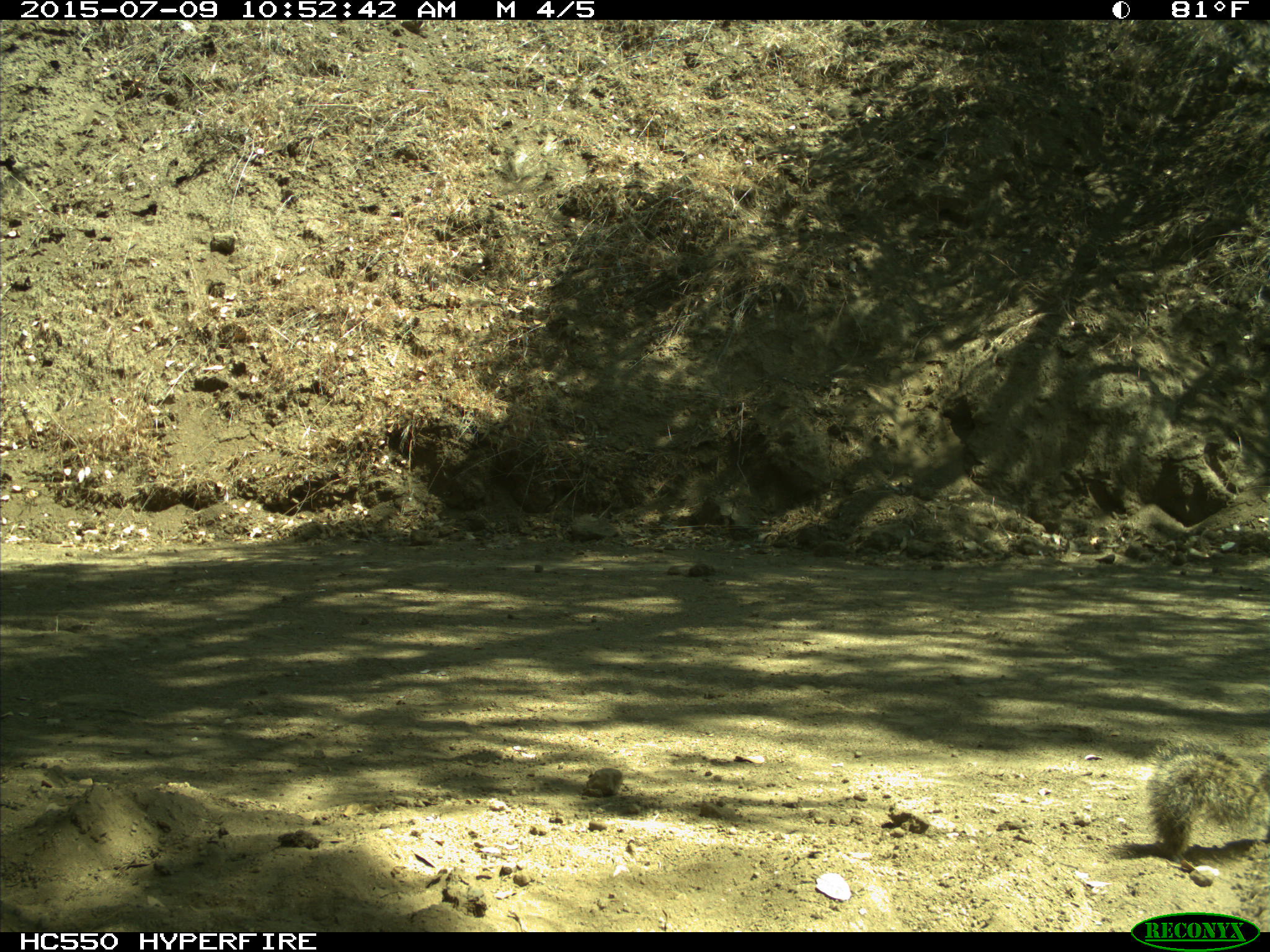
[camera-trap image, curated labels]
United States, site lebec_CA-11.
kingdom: Animalia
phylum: Chordata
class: Mammalia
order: Rodentia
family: Sciuridae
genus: Otospermophilus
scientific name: Otospermophilus beecheyi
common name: california ground squirrel